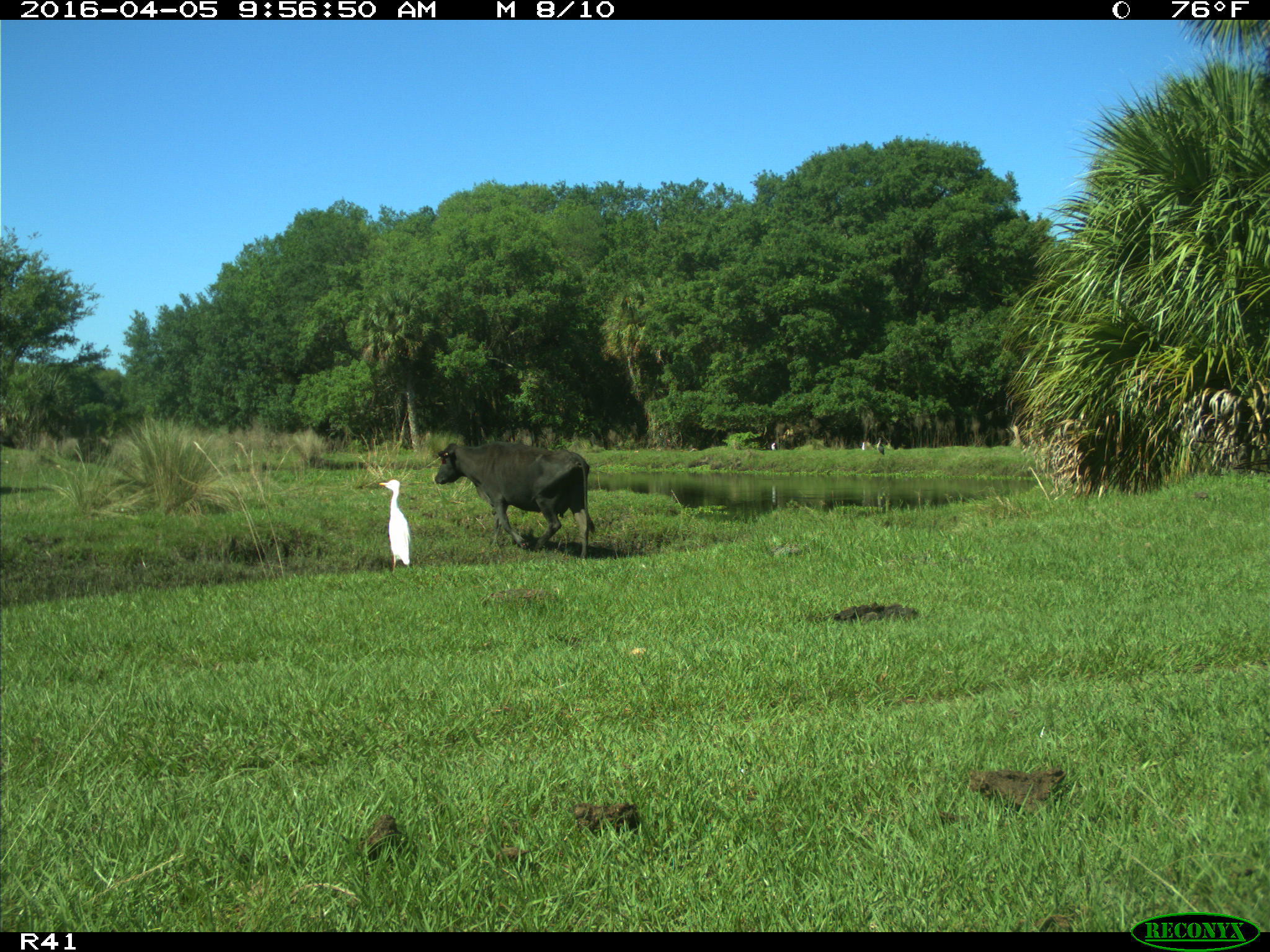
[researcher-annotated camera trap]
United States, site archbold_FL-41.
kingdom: Animalia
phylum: Chordata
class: Mammalia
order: Artiodactyla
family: Bovidae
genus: Bos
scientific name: Bos taurus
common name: domestic cow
Bos taurus (domestic cow).